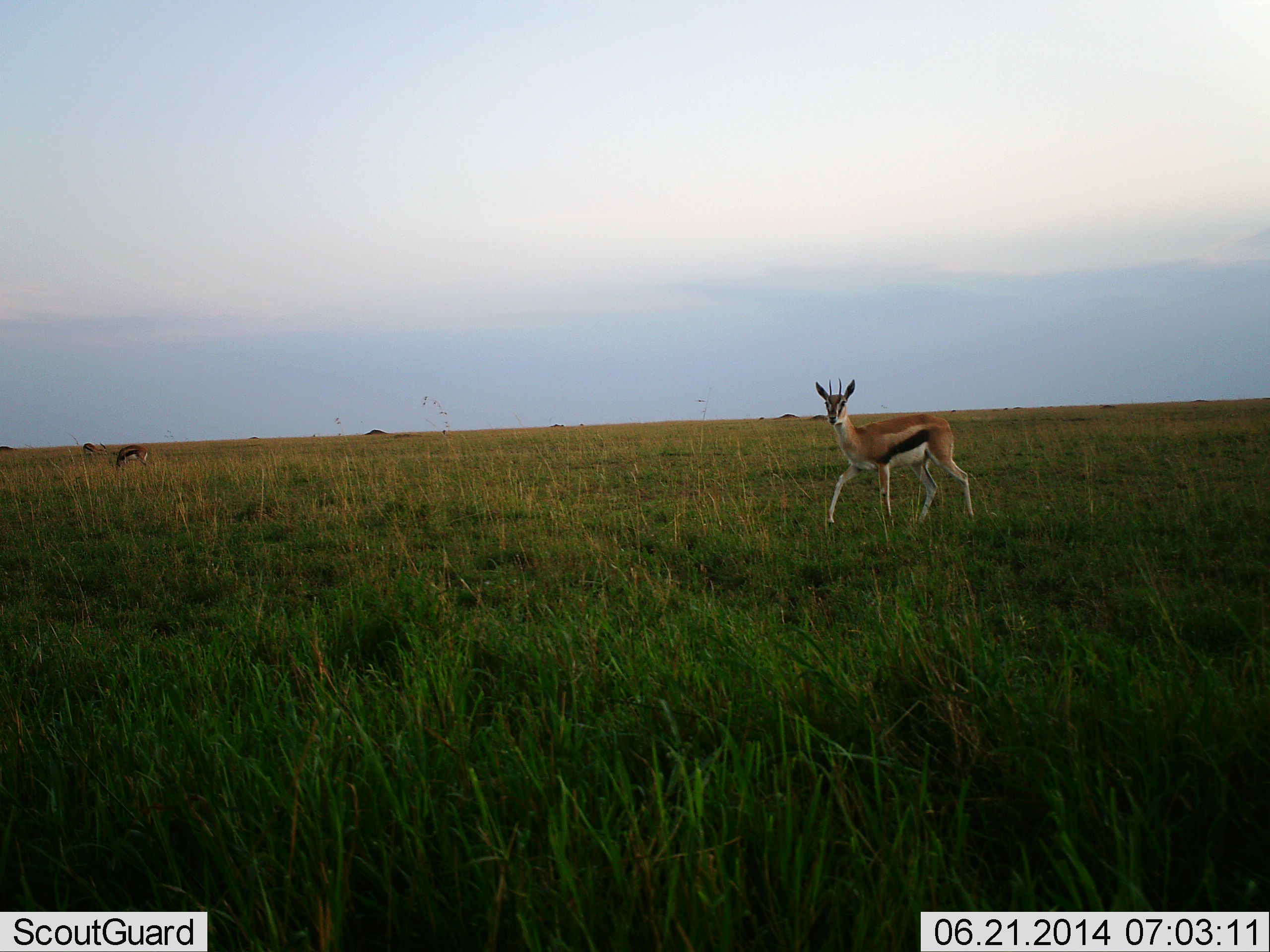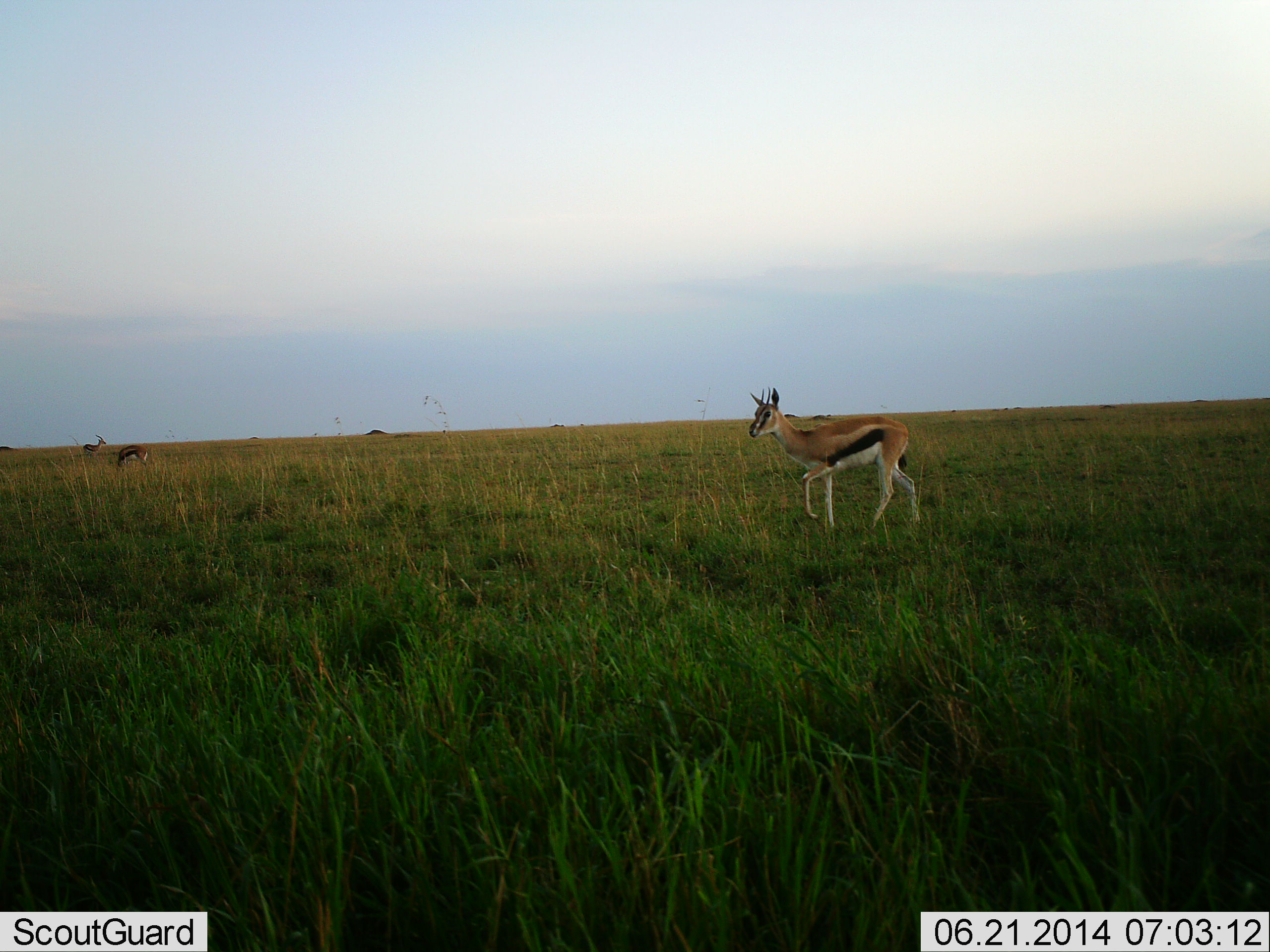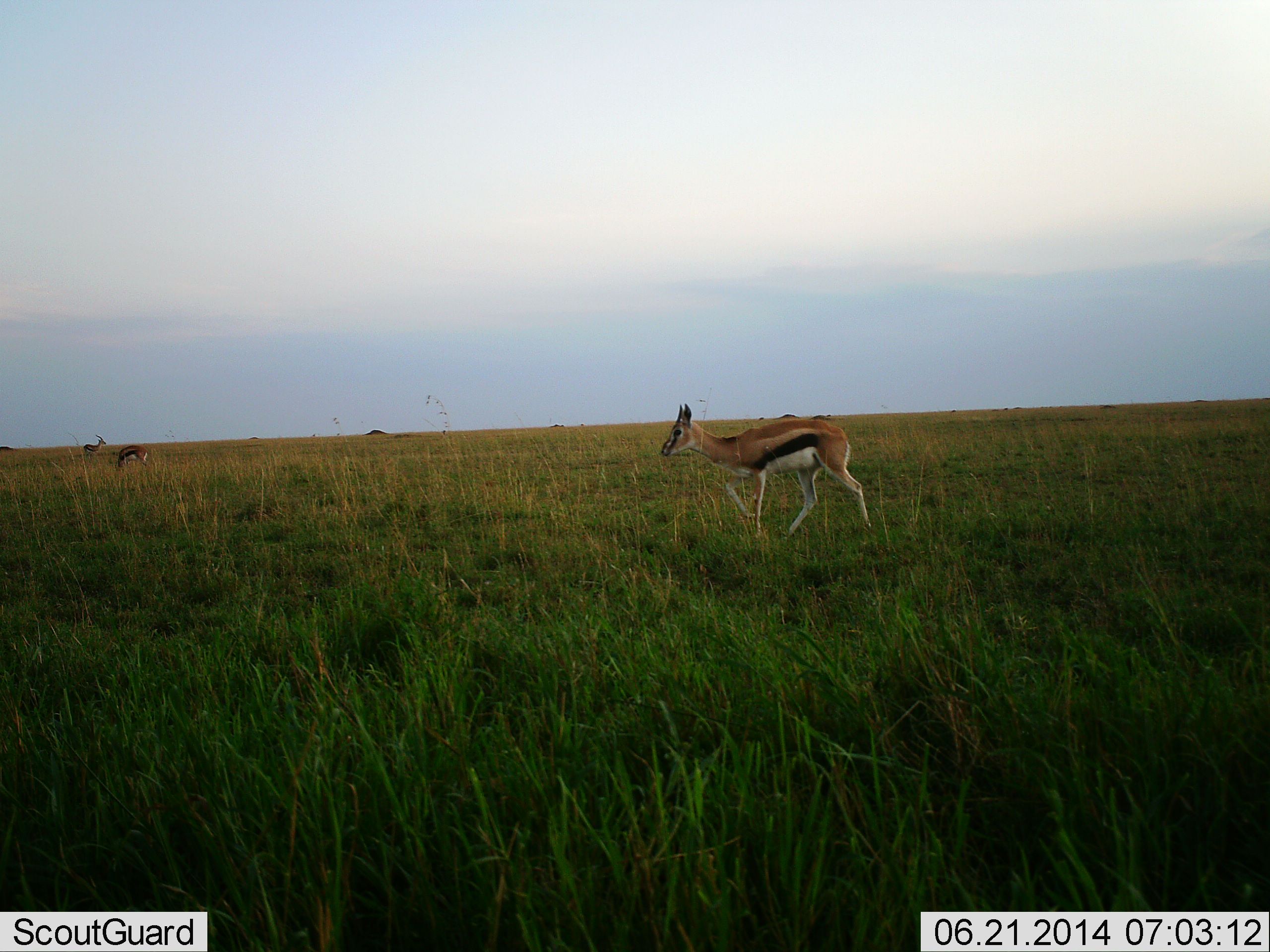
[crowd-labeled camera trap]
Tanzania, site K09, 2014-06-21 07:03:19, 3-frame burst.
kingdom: Animalia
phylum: Chordata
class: Mammalia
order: Artiodactyla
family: Bovidae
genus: Eudorcas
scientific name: Eudorcas thomsonii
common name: thomson's gazelle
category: gazellethomsons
Gazellethomsons (thomson's gazelle) (Eudorcas thomsonii), count 3. Behavior (volunteer vote fractions): standing 60%, resting 20%, moving 70%, interacting 0%. Young present (vote fraction): 0%. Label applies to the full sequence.